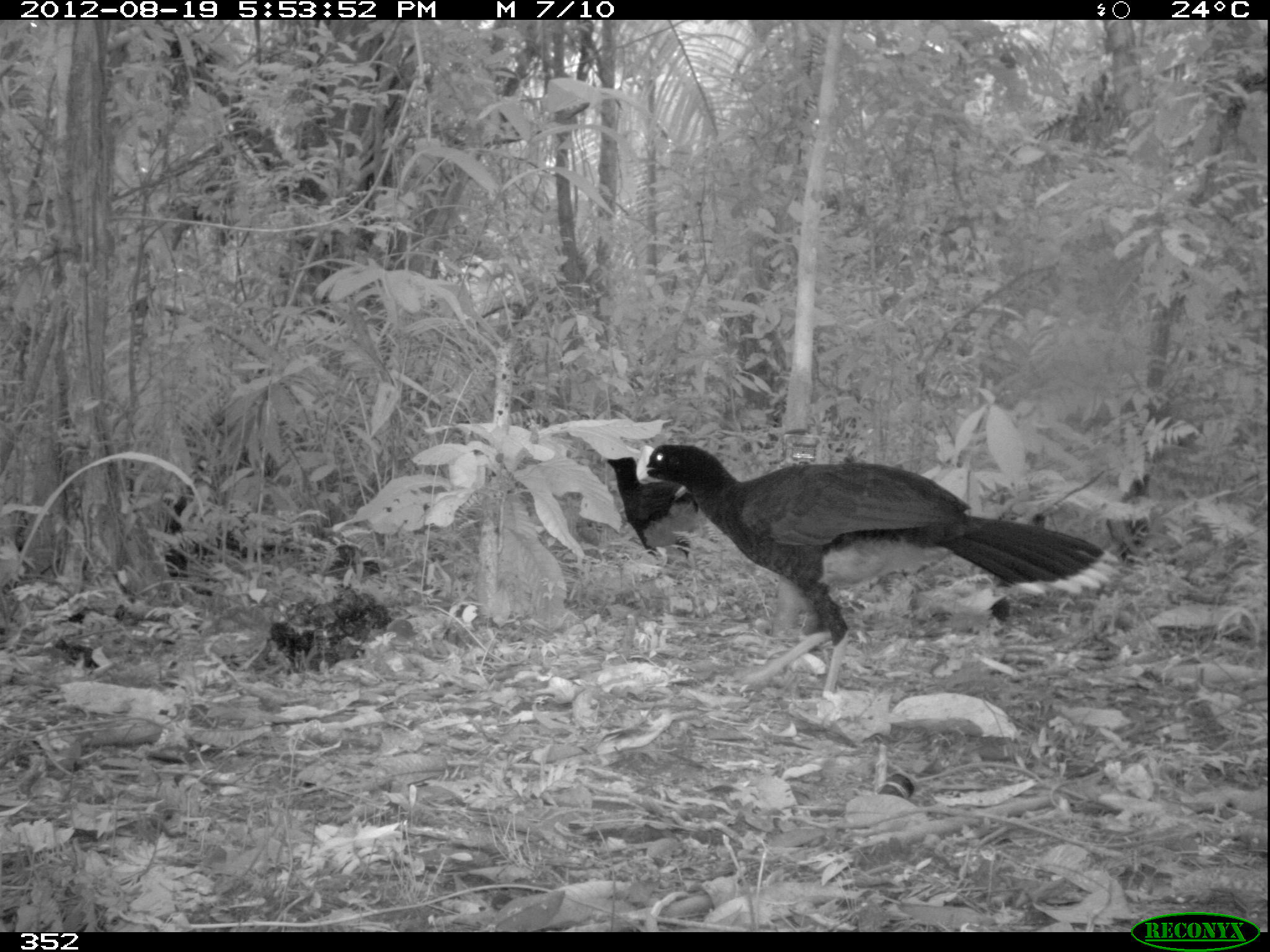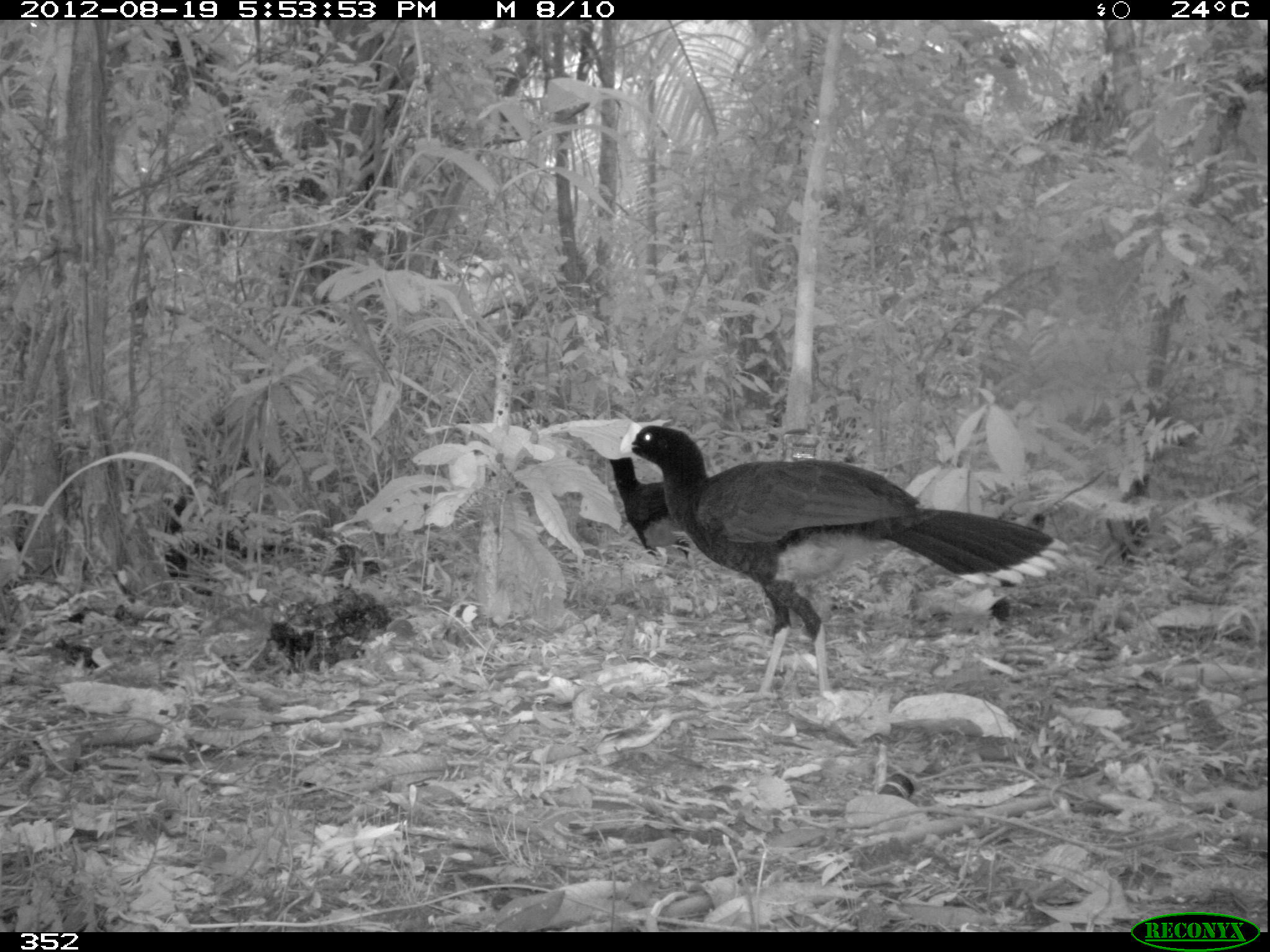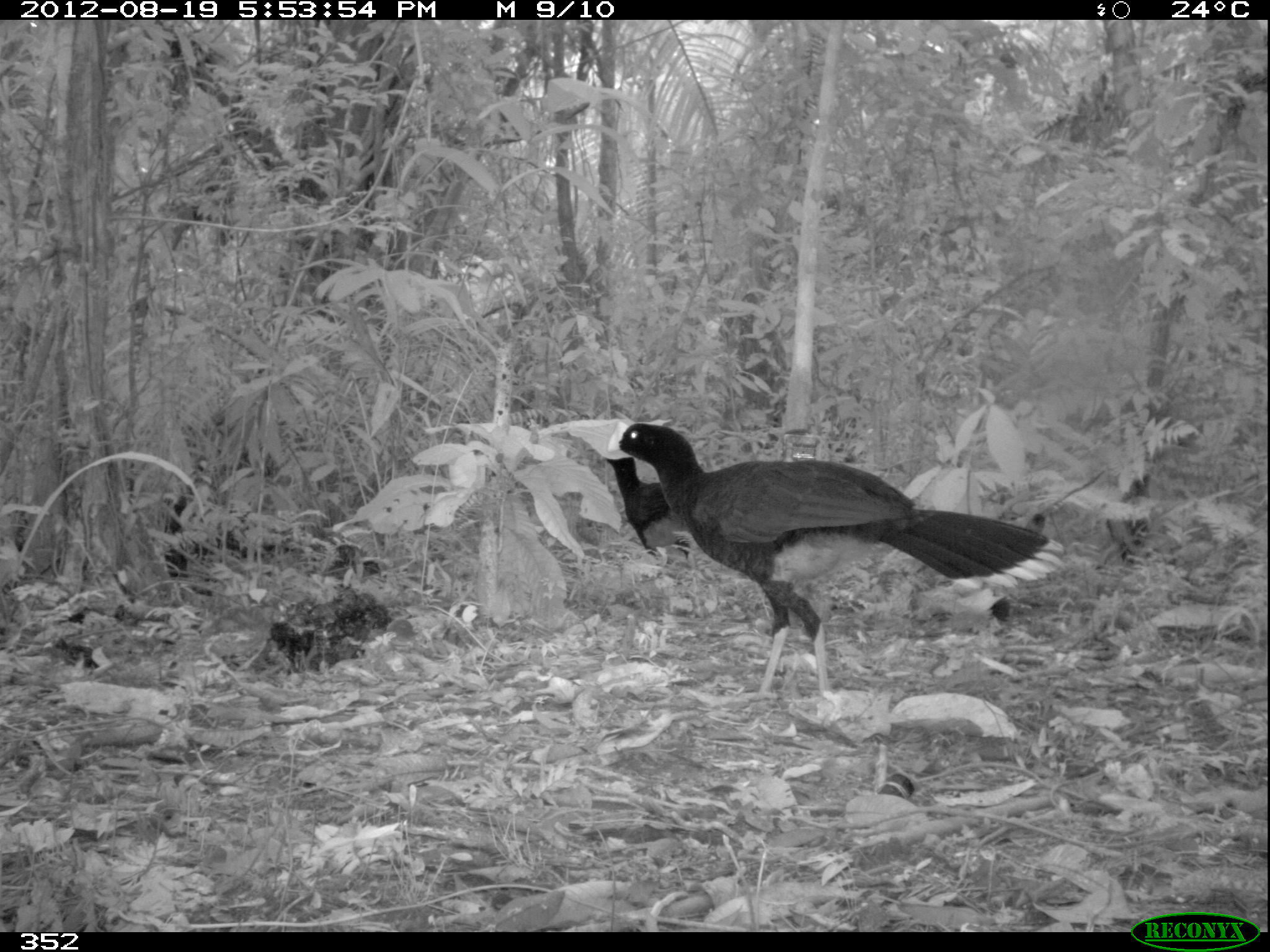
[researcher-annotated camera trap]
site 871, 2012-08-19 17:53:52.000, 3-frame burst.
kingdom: Animalia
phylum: Chordata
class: Aves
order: Galliformes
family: Cracidae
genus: Mitu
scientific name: Mitu tuberosum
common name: razor-billed curassow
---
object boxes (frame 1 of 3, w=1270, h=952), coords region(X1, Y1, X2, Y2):
mitu tuberosum: region(634, 442, 1120, 703); region(606, 456, 707, 570)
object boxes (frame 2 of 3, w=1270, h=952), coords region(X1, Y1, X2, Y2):
mitu tuberosum: region(617, 418, 1070, 697); region(604, 453, 691, 563)